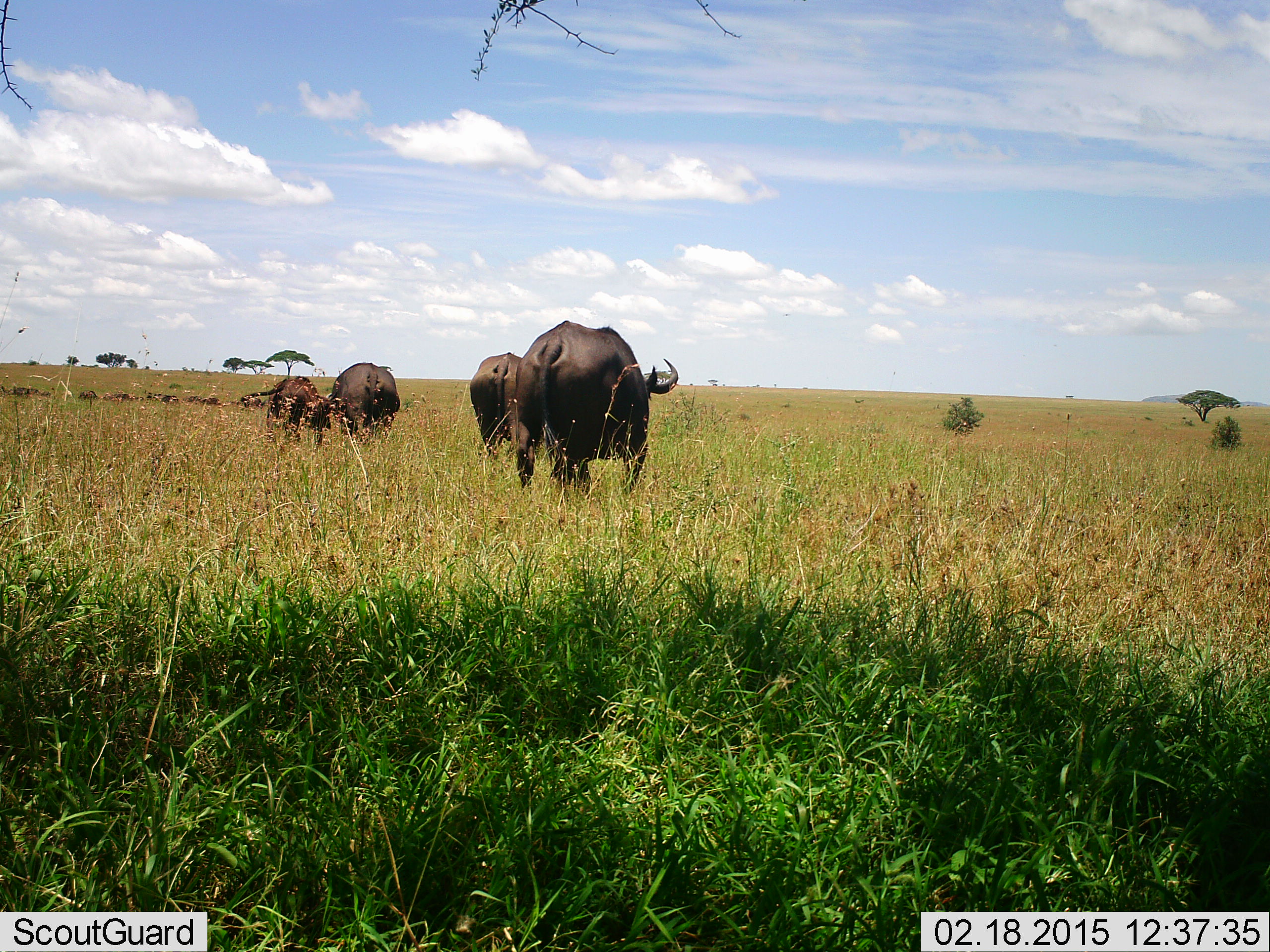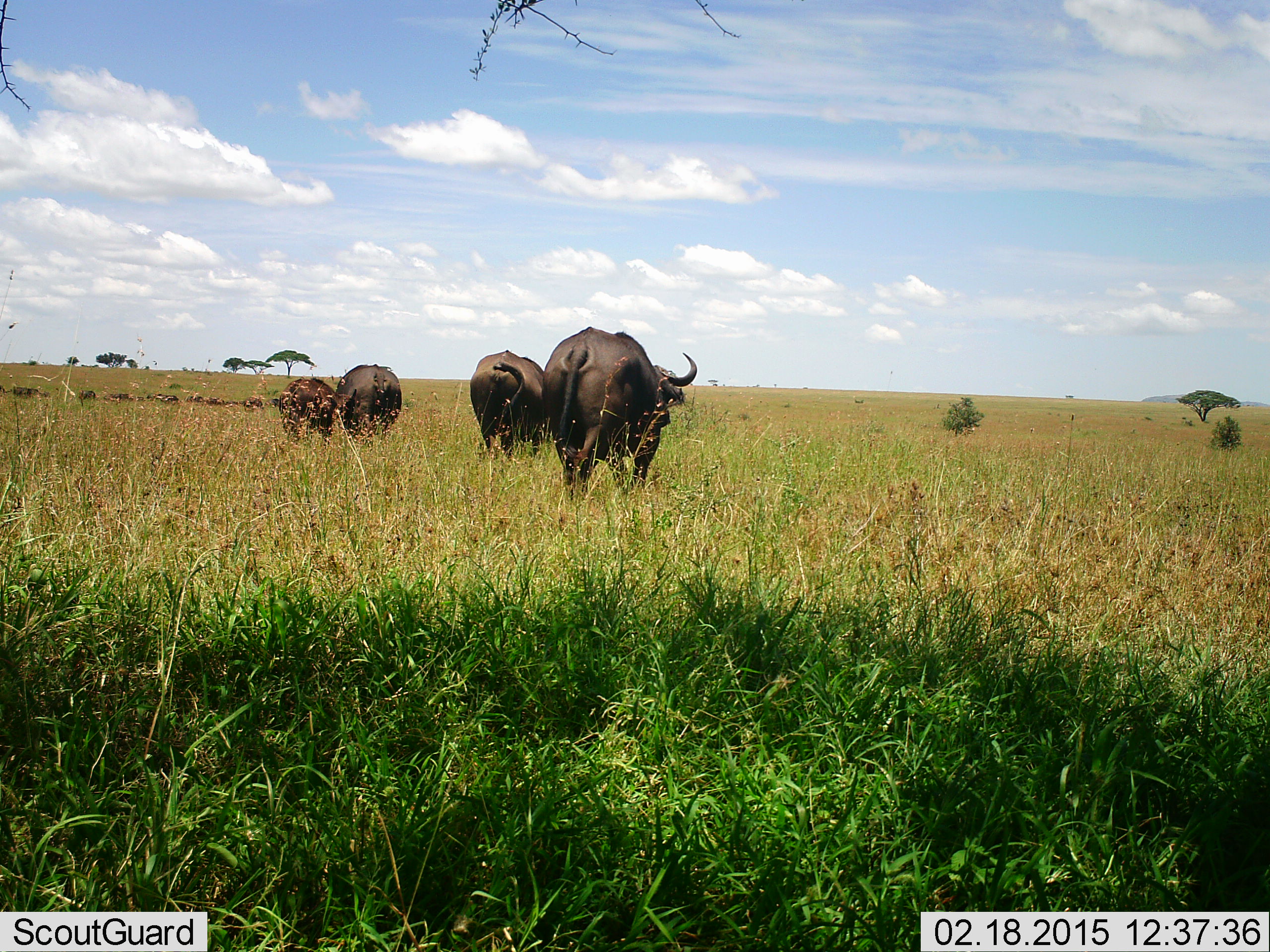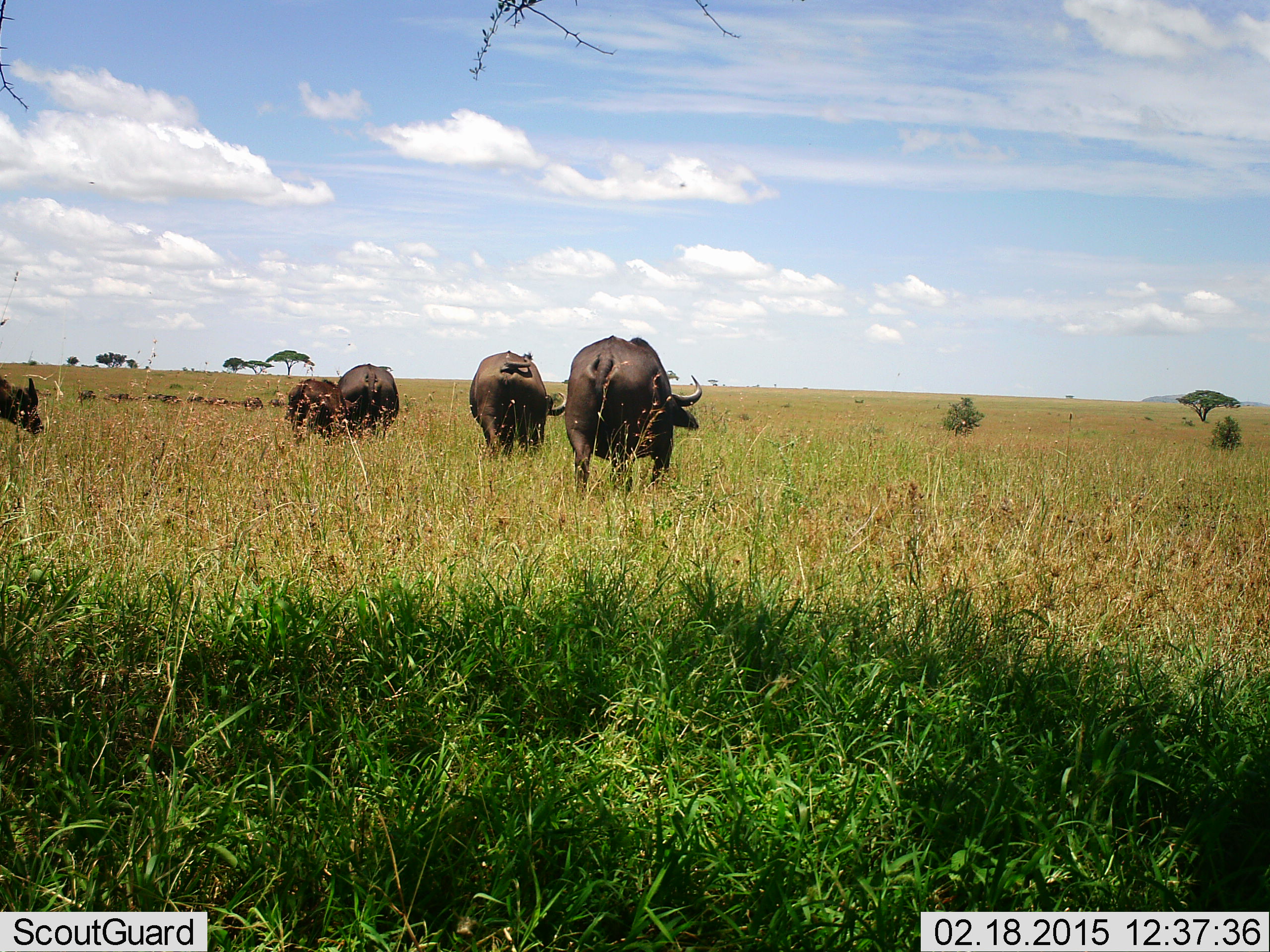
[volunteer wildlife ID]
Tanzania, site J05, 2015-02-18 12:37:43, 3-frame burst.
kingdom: Animalia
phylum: Chordata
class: Mammalia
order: Artiodactyla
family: Bovidae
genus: Syncerus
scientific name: Syncerus caffer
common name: cape buffalo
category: buffalo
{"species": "buffalo (cape buffalo) (Syncerus caffer)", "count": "5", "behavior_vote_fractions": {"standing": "10%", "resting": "0%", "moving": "90%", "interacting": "0%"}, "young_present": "20%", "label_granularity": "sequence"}